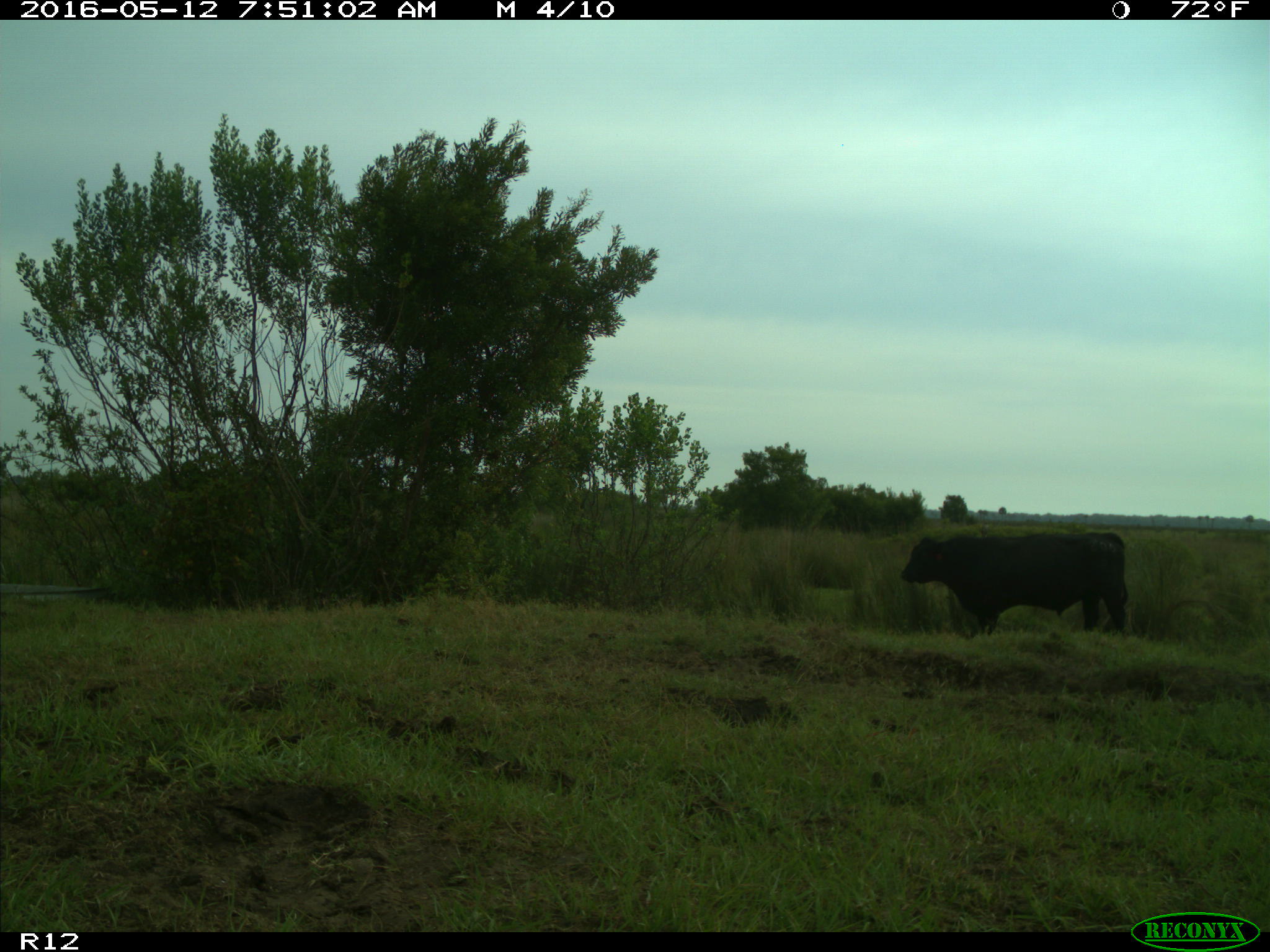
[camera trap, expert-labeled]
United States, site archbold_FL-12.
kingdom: Animalia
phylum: Chordata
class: Mammalia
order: Artiodactyla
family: Bovidae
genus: Bos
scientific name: Bos taurus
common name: domestic cow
Bos taurus (domestic cow).